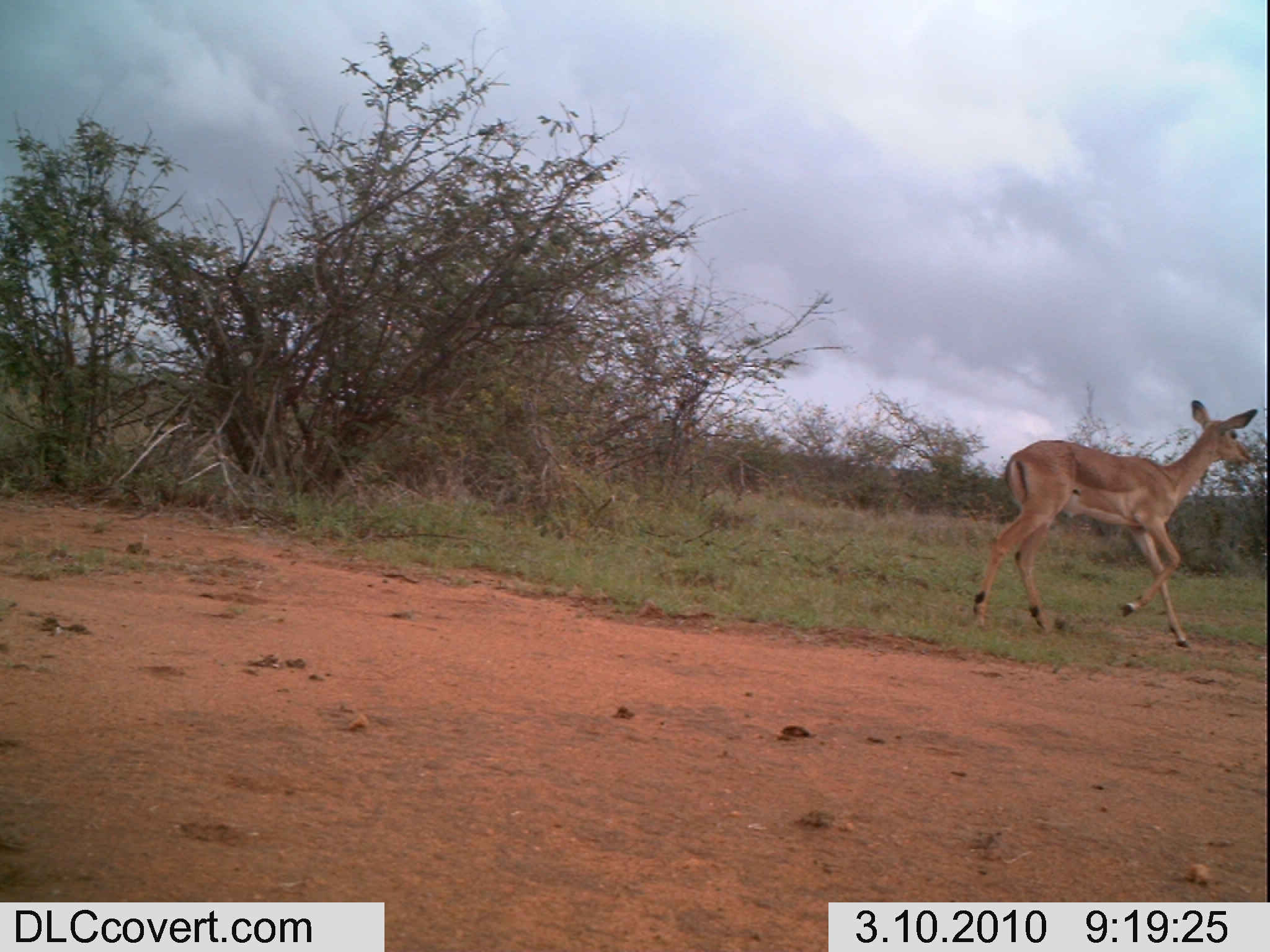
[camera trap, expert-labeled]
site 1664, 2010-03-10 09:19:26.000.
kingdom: Animalia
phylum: Chordata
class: Mammalia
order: Artiodactyla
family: Bovidae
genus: Aepyceros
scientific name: Aepyceros melampus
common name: impala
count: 1